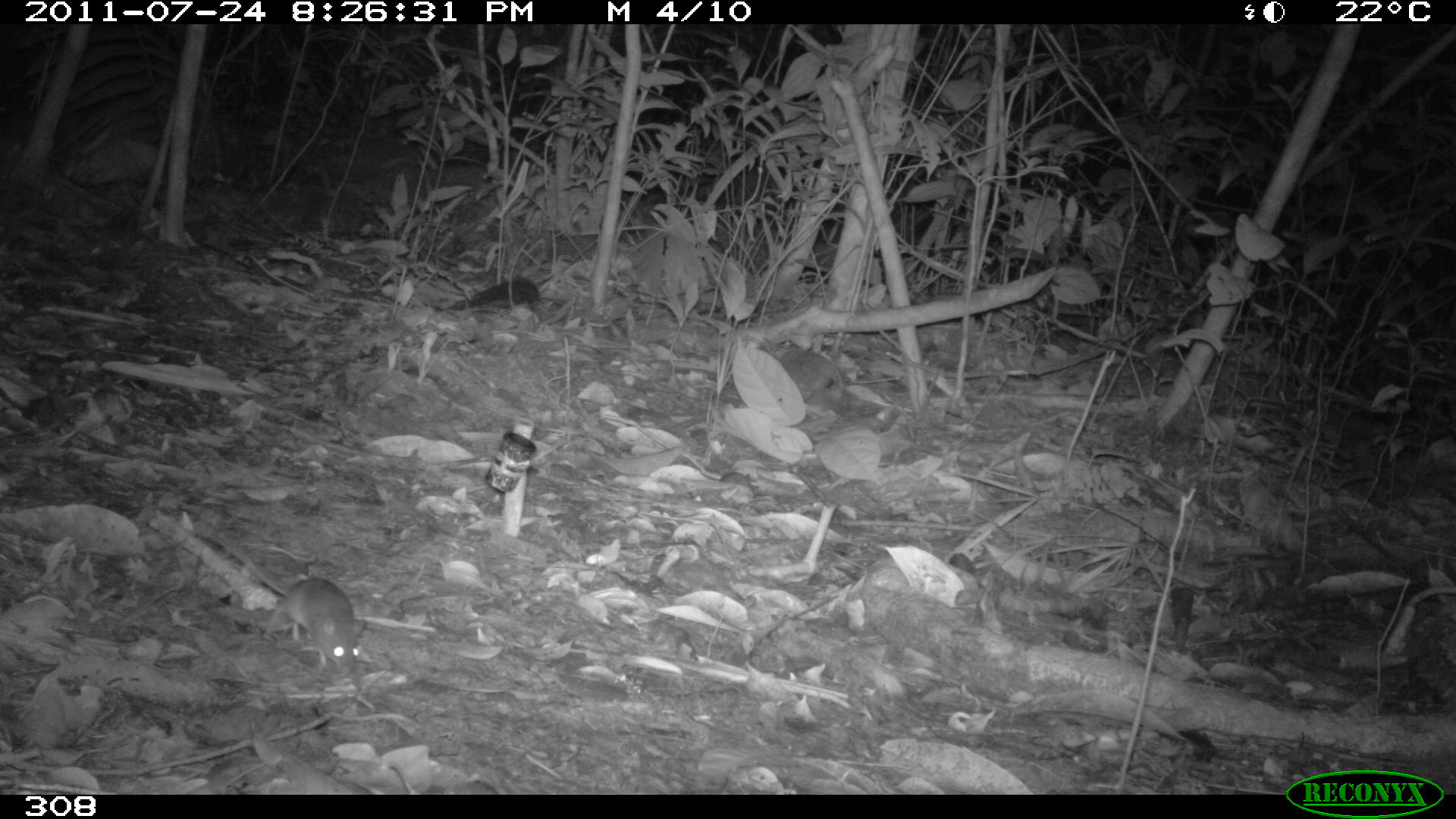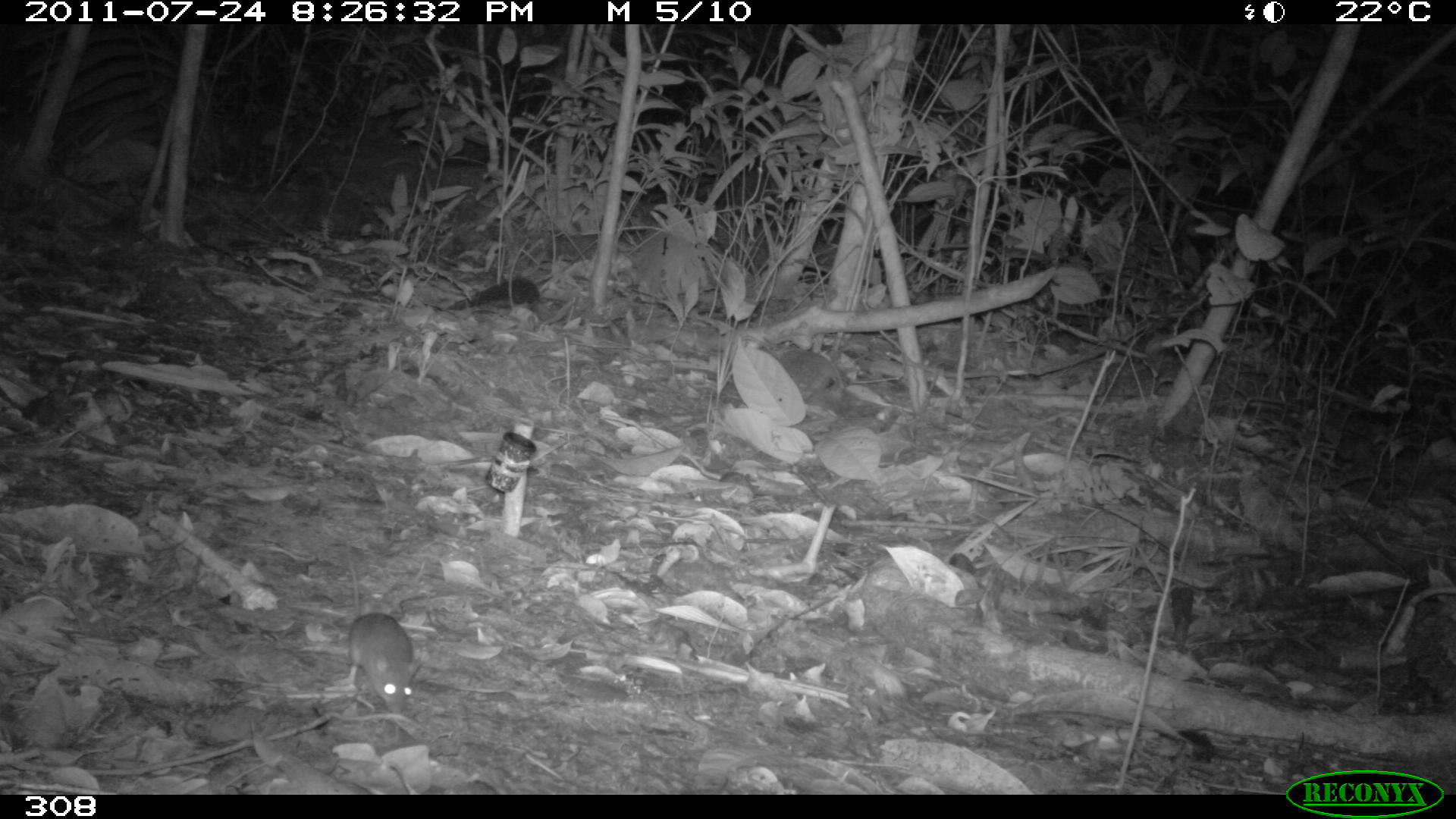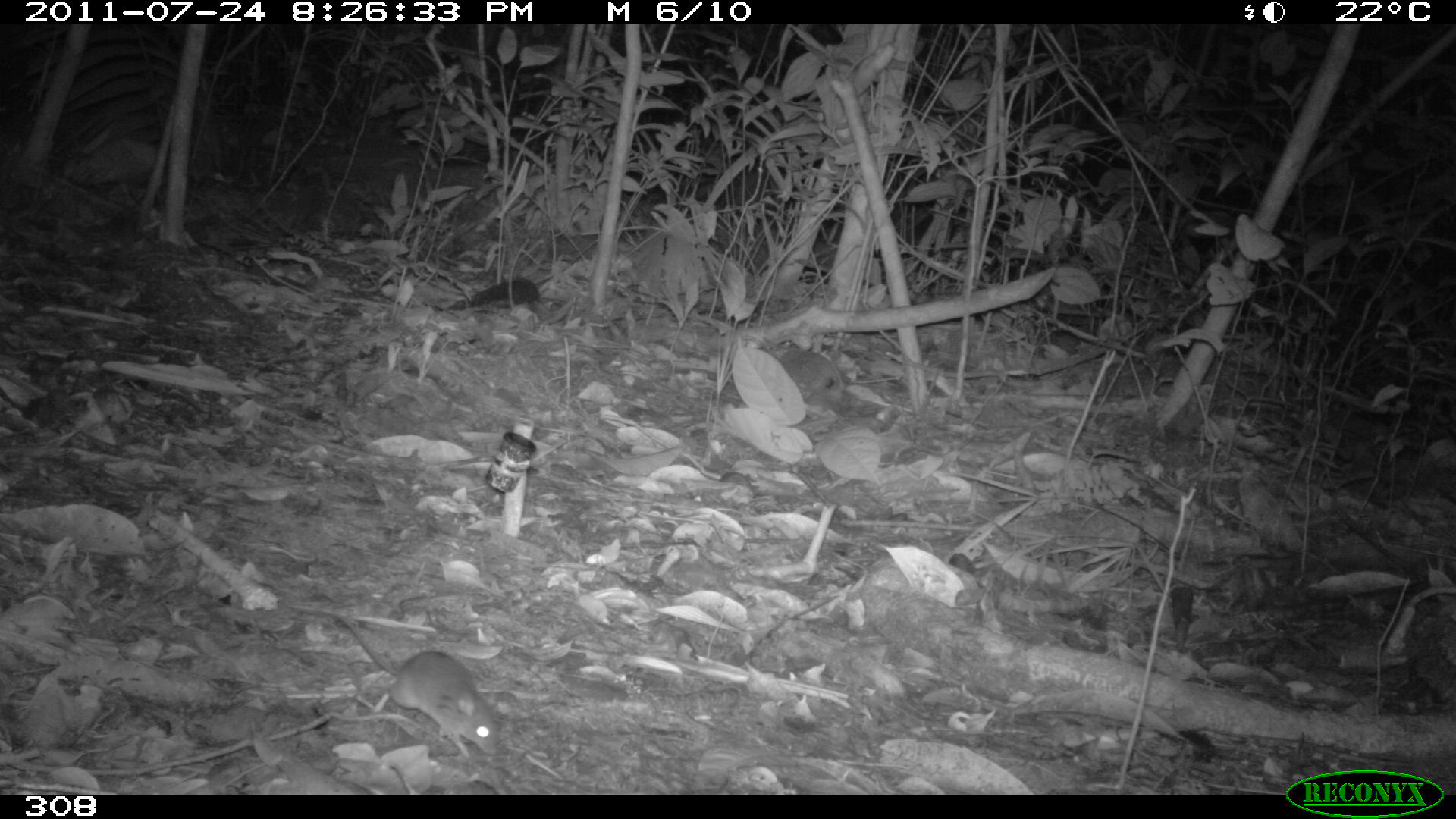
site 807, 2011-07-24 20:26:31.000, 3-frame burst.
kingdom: Animalia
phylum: Chordata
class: Mammalia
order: Rodentia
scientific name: Rodentia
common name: rodents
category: unknown rodent